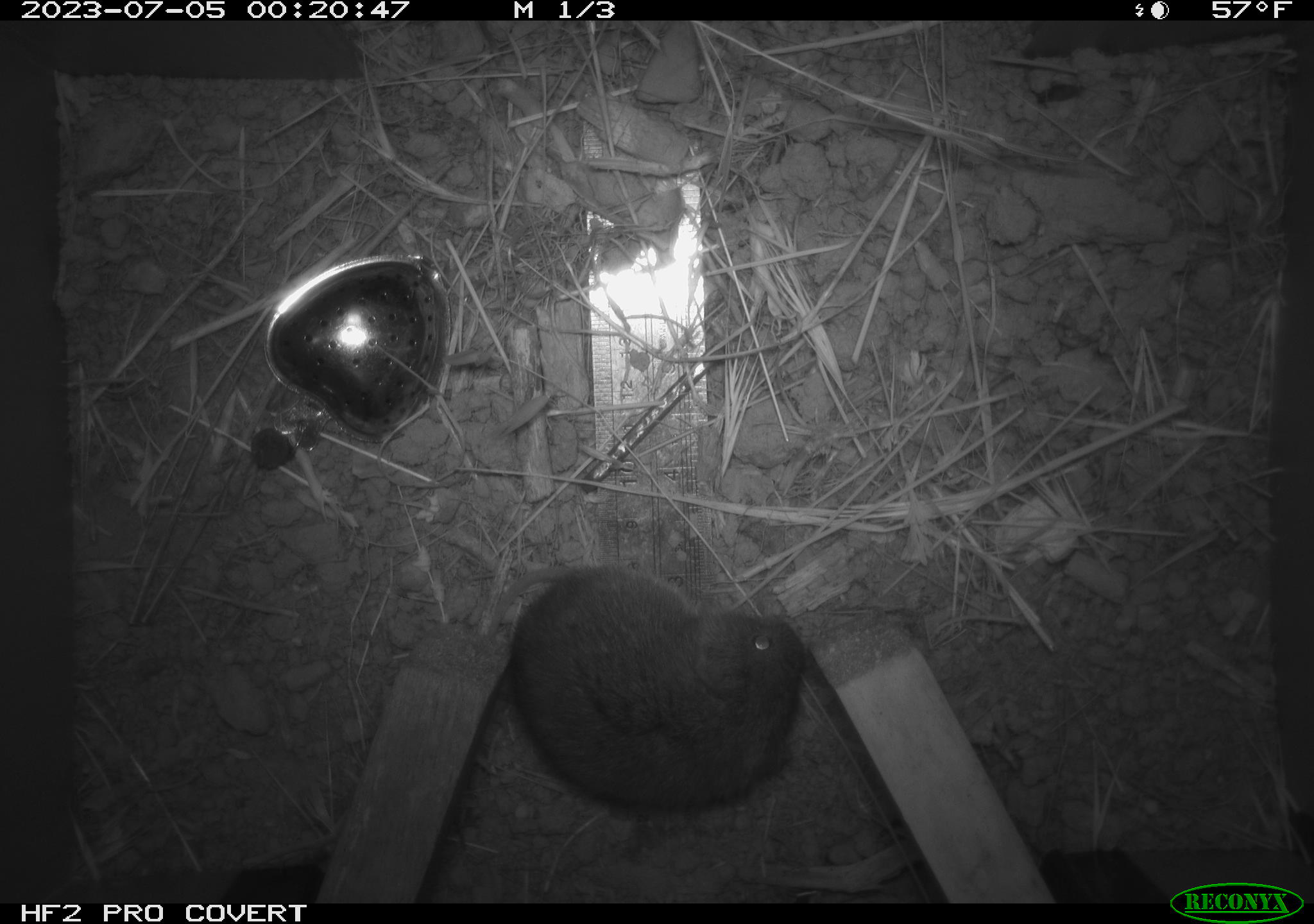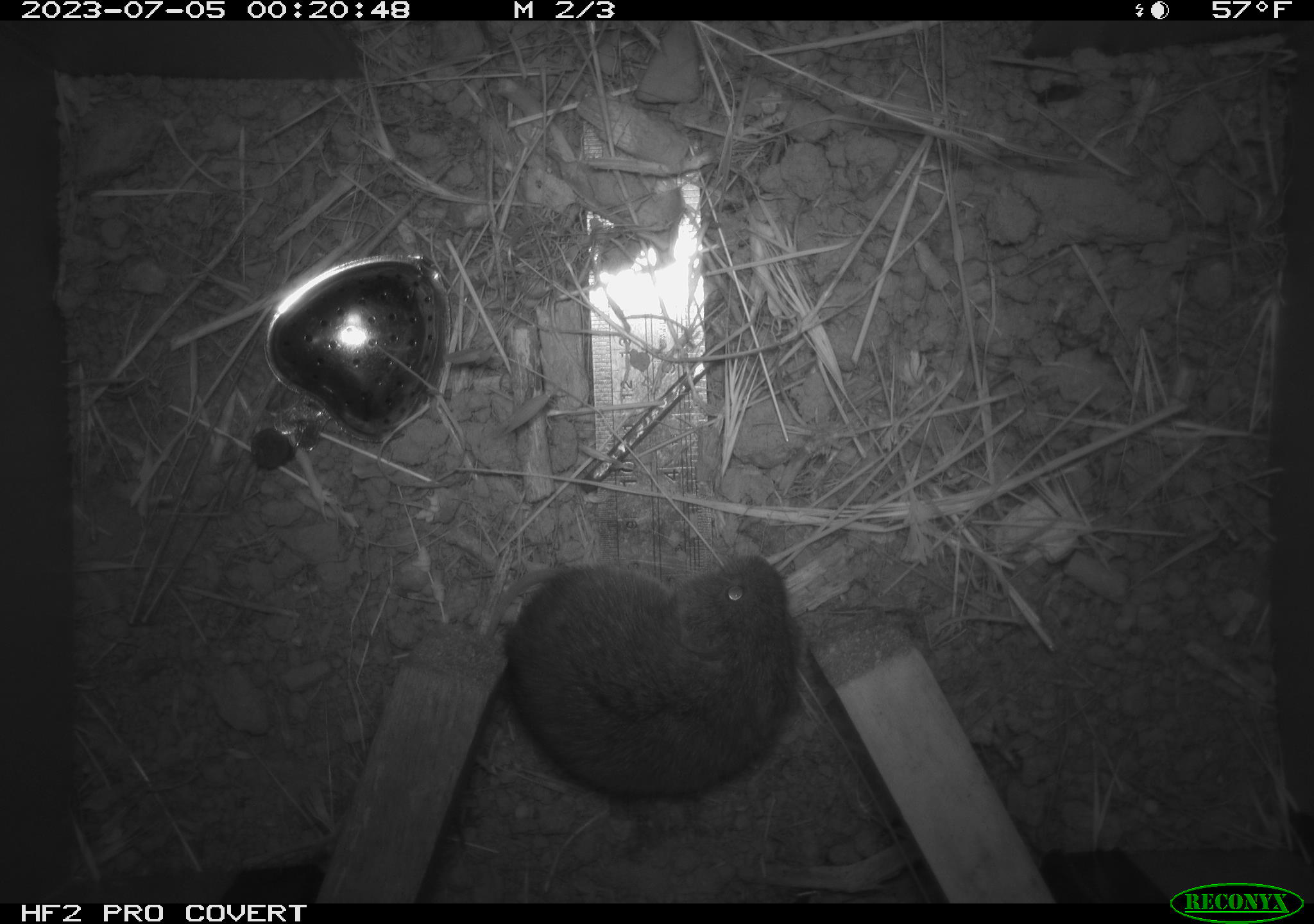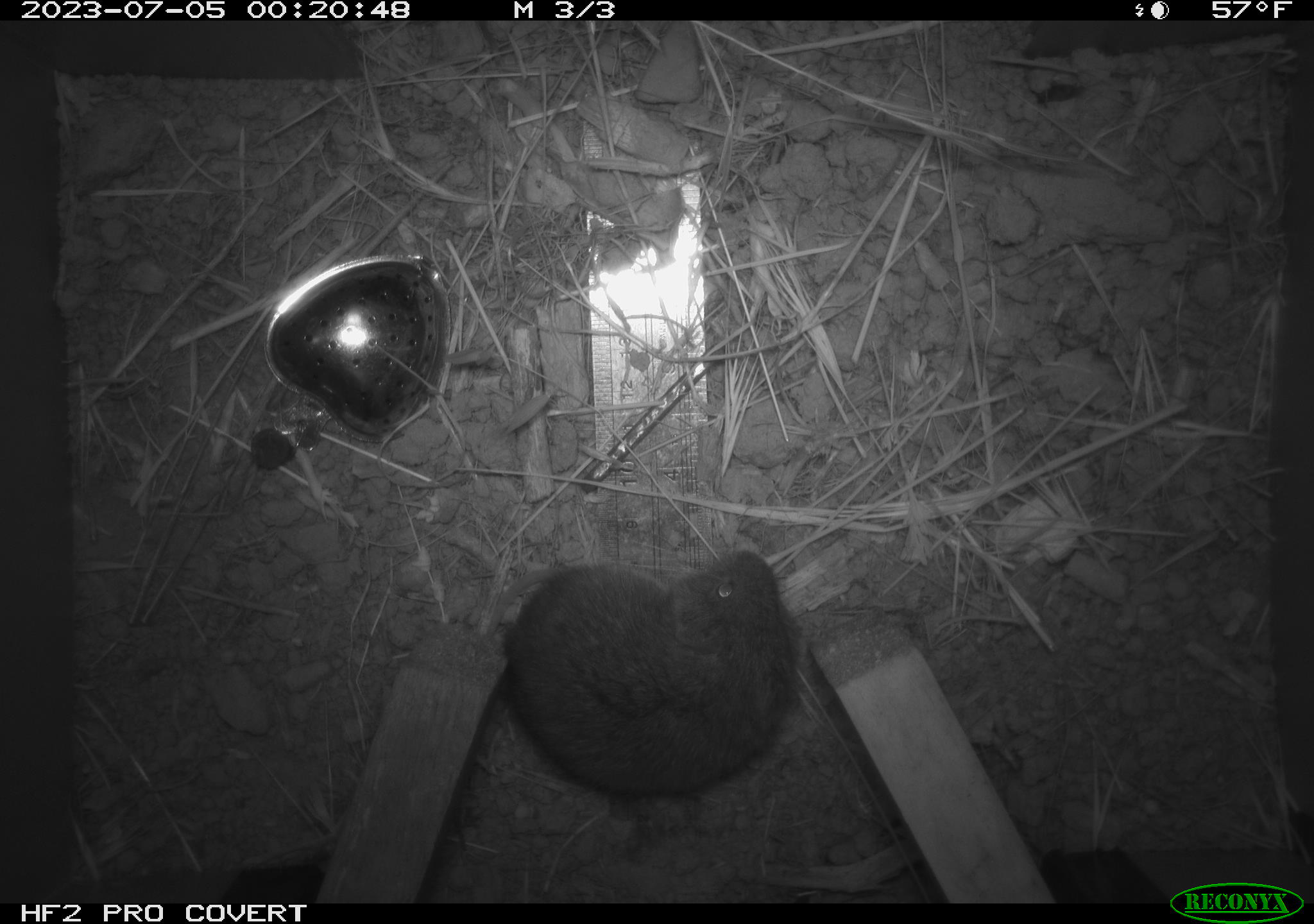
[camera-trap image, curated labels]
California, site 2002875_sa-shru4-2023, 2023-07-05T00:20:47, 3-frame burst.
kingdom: Animalia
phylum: Chordata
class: Mammalia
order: Rodentia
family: Cricetidae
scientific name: Arvicolinae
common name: voles, lemmings, and muskrats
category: arvicolinae subfamily